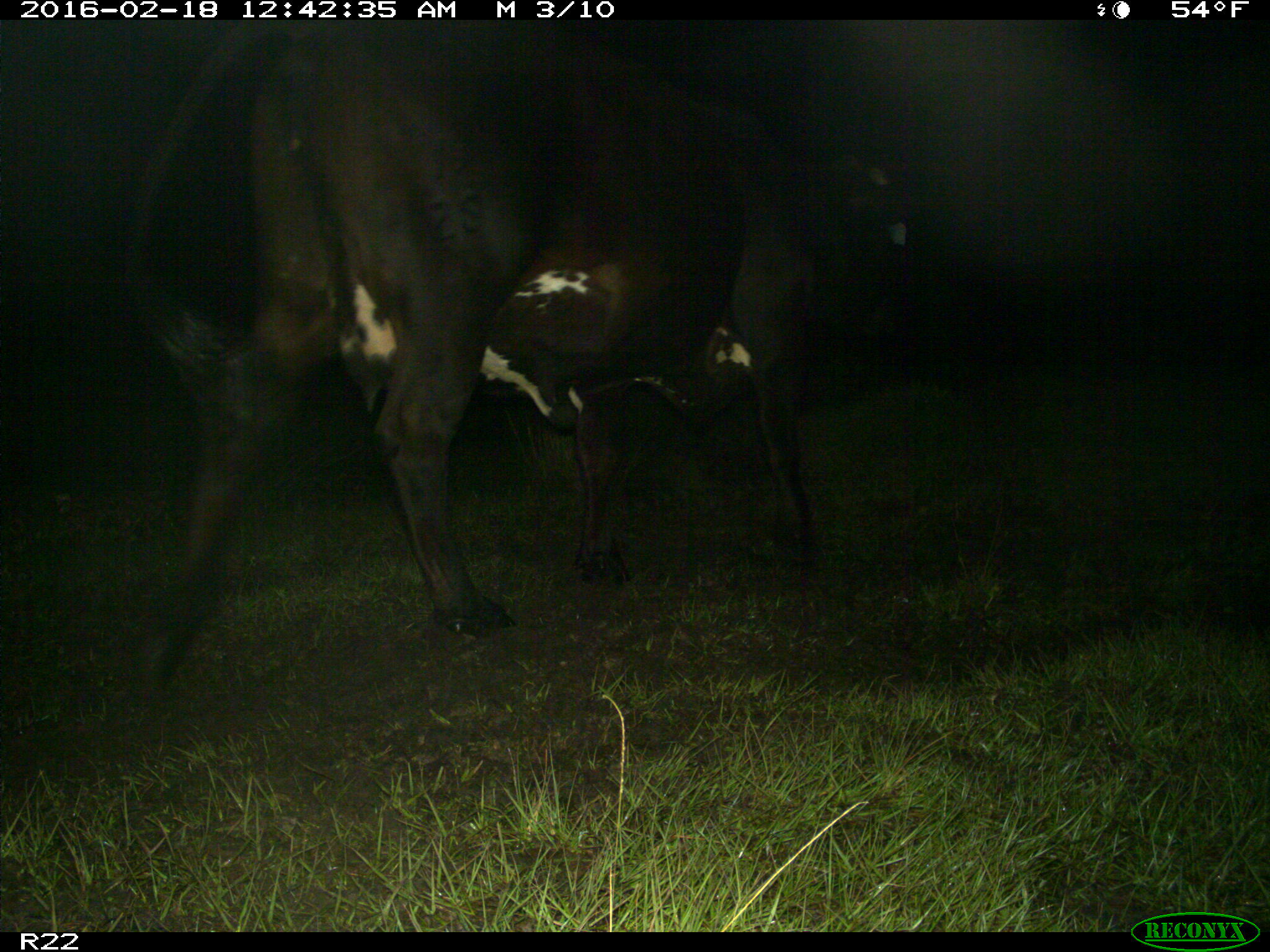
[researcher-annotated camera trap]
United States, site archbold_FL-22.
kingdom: Animalia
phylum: Chordata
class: Mammalia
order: Artiodactyla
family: Bovidae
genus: Bos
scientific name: Bos taurus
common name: domestic cow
Bos taurus (domestic cow).